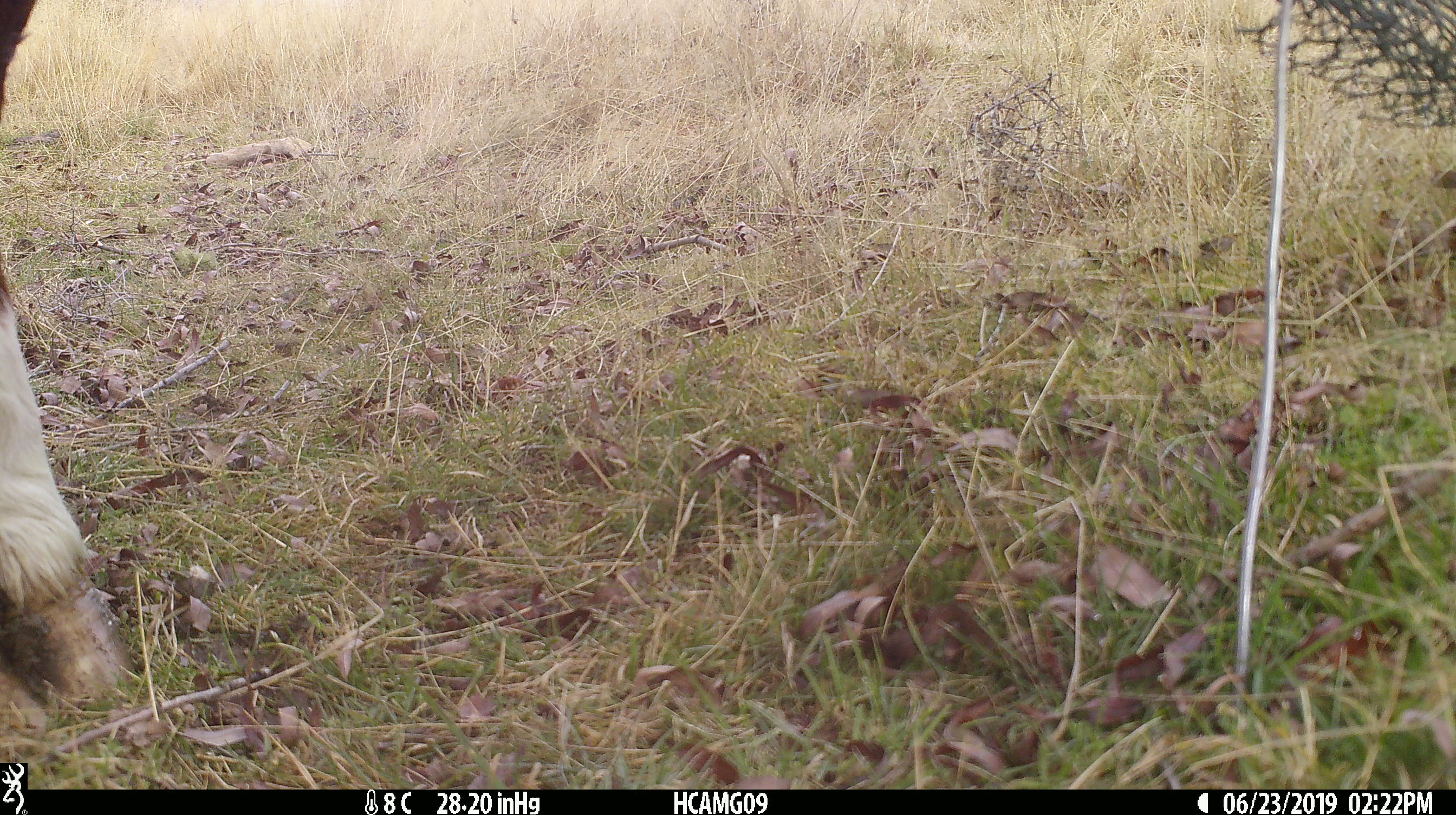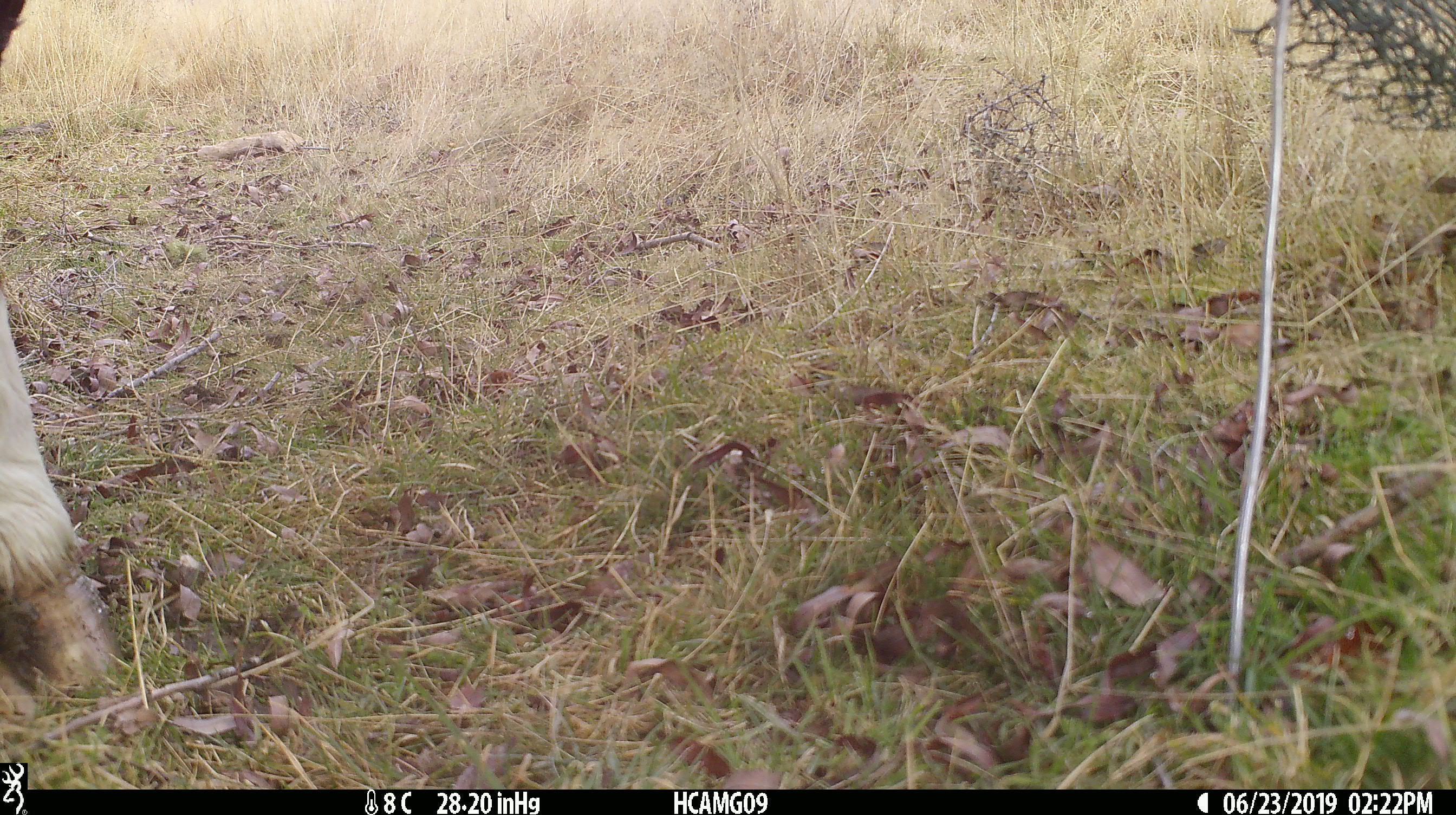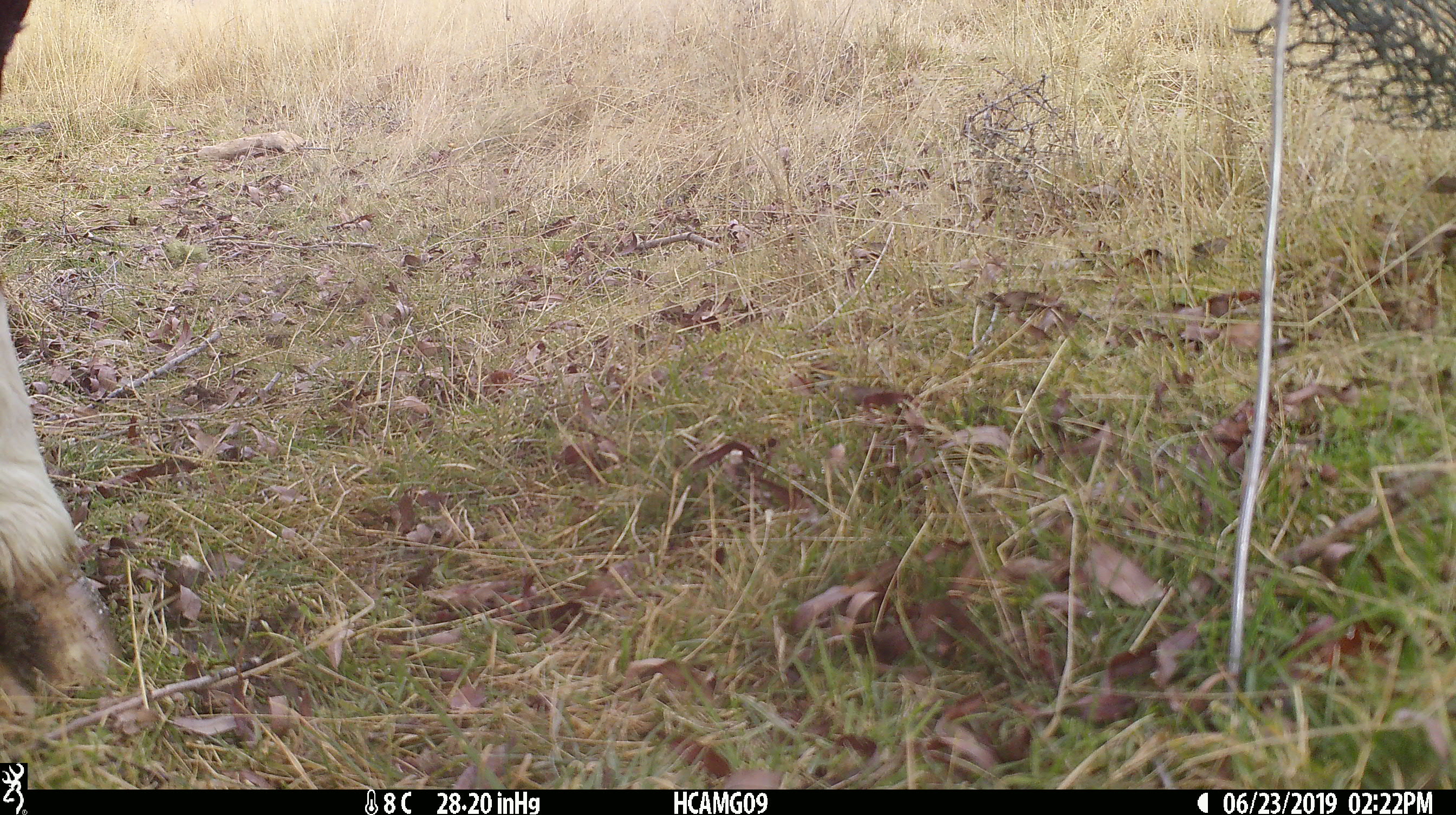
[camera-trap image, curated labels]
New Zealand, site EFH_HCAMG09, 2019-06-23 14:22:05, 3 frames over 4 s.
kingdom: Animalia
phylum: Chordata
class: Mammalia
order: Artiodactyla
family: Bovidae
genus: Bos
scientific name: Bos taurus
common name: domestic cow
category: cow